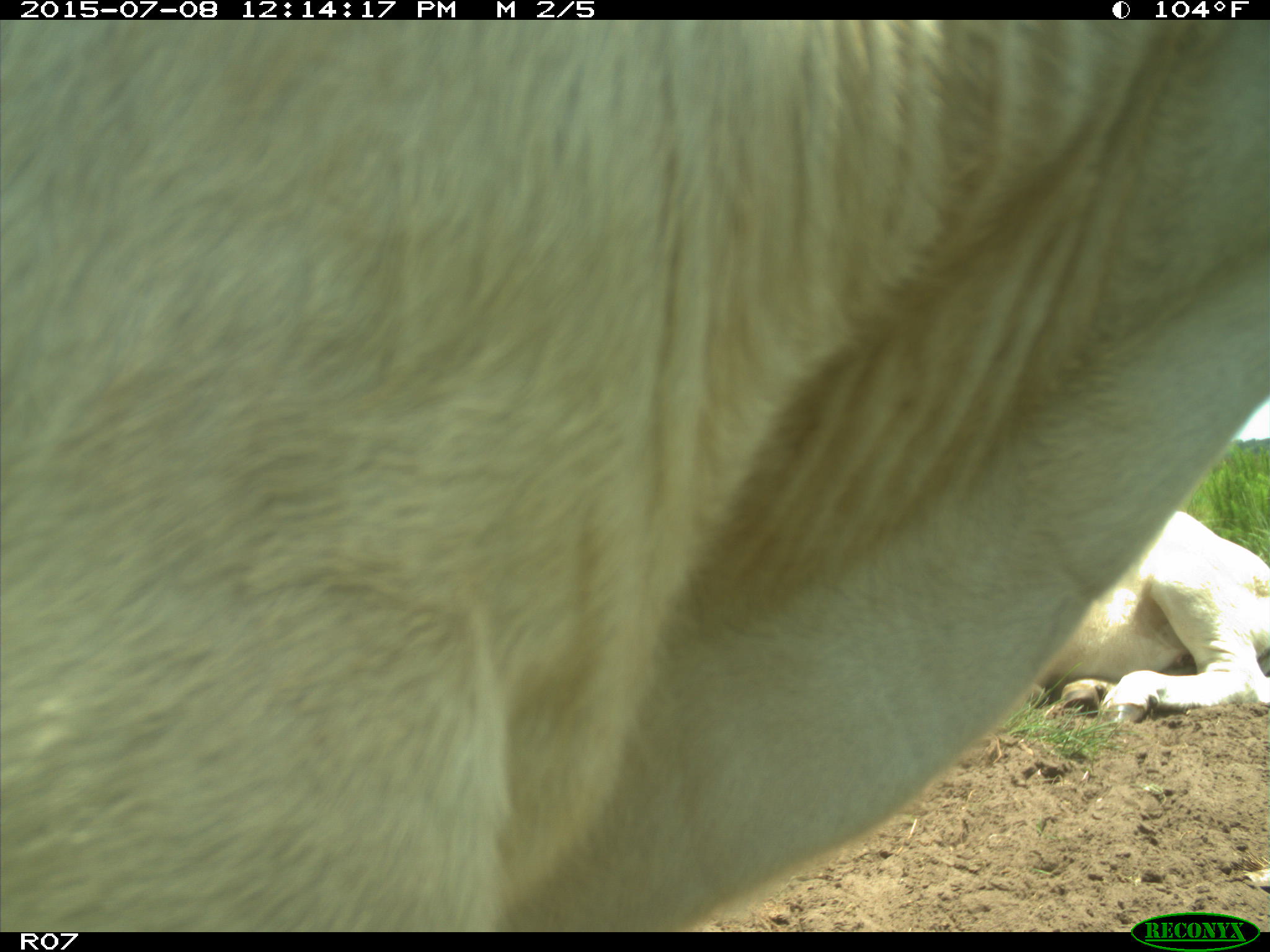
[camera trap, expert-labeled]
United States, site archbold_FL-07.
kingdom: Animalia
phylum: Chordata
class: Mammalia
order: Artiodactyla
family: Bovidae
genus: Bos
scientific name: Bos taurus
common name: domestic cow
Bos taurus (domestic cow).